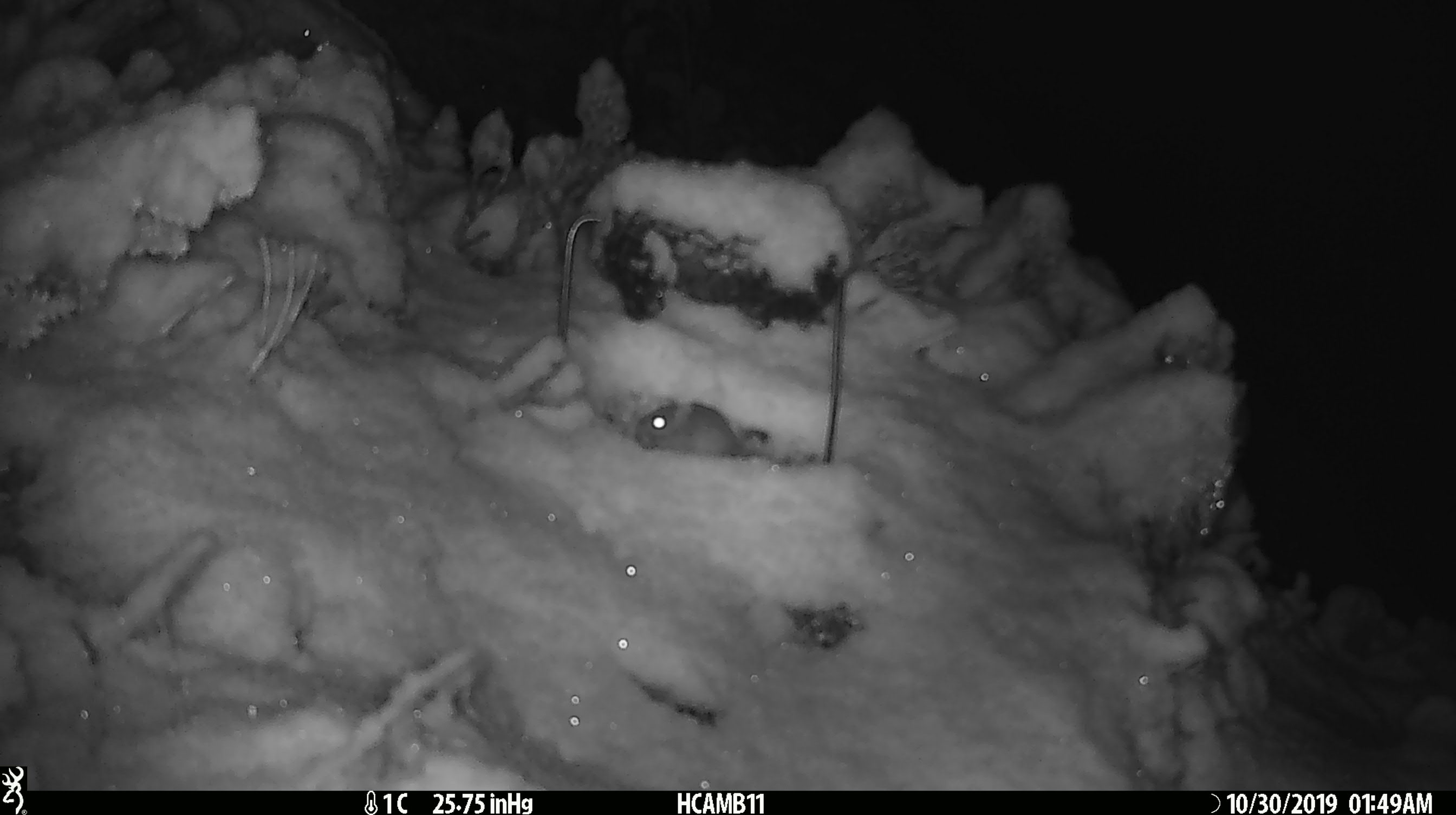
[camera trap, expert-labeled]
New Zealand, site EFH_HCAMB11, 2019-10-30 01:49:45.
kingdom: Animalia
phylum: Chordata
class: Mammalia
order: Rodentia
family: Muridae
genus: Mus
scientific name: Mus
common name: mouse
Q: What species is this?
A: Mouse (Mus).